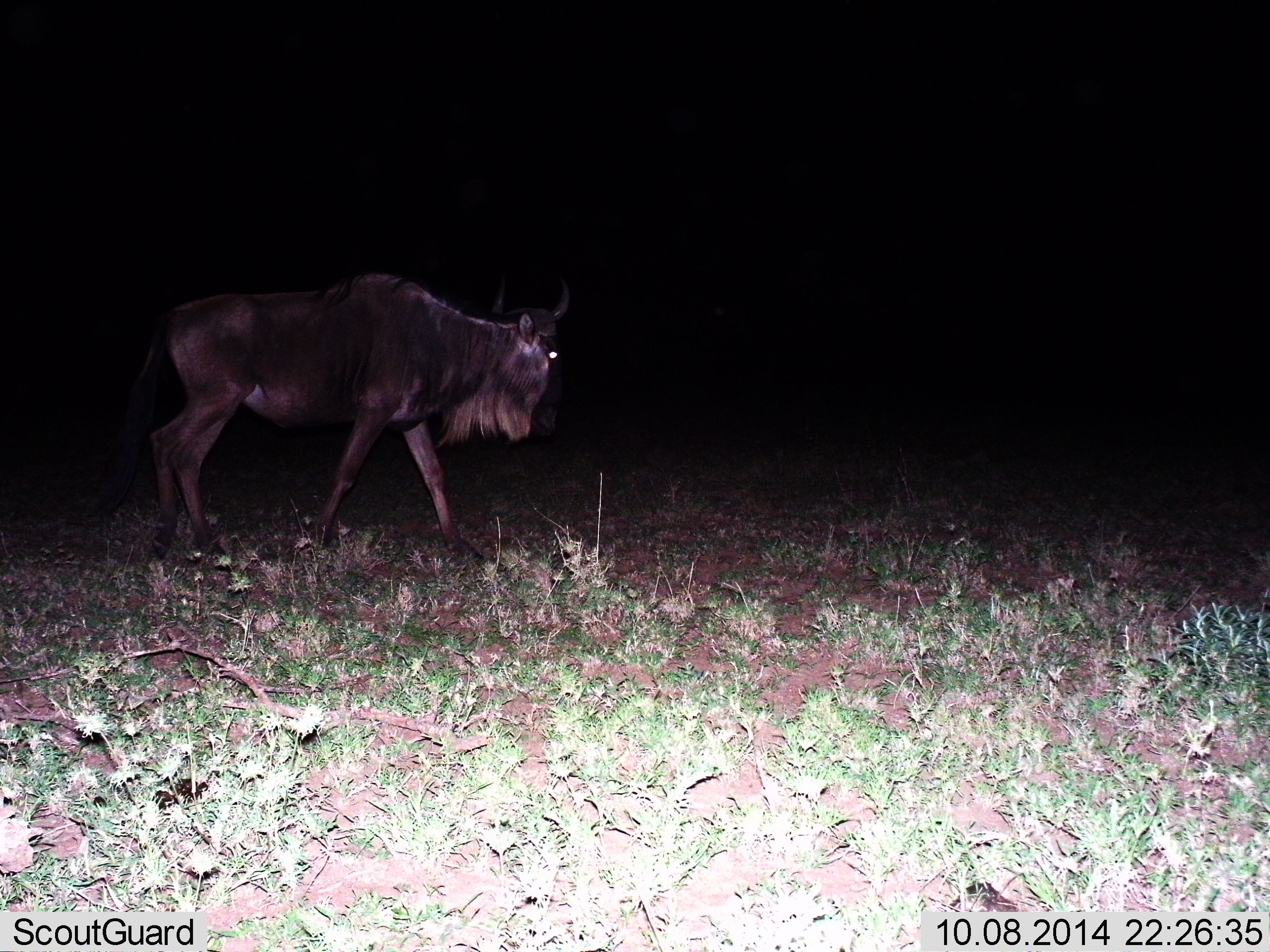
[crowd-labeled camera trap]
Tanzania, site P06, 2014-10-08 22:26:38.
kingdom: Animalia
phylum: Chordata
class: Mammalia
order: Artiodactyla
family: Bovidae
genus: Connochaetes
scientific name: Connochaetes taurinus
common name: blue wildebeest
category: wildebeest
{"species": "wildebeest (blue wildebeest) (Connochaetes taurinus)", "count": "1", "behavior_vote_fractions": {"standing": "0%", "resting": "0%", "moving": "100%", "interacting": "0%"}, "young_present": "0%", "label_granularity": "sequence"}